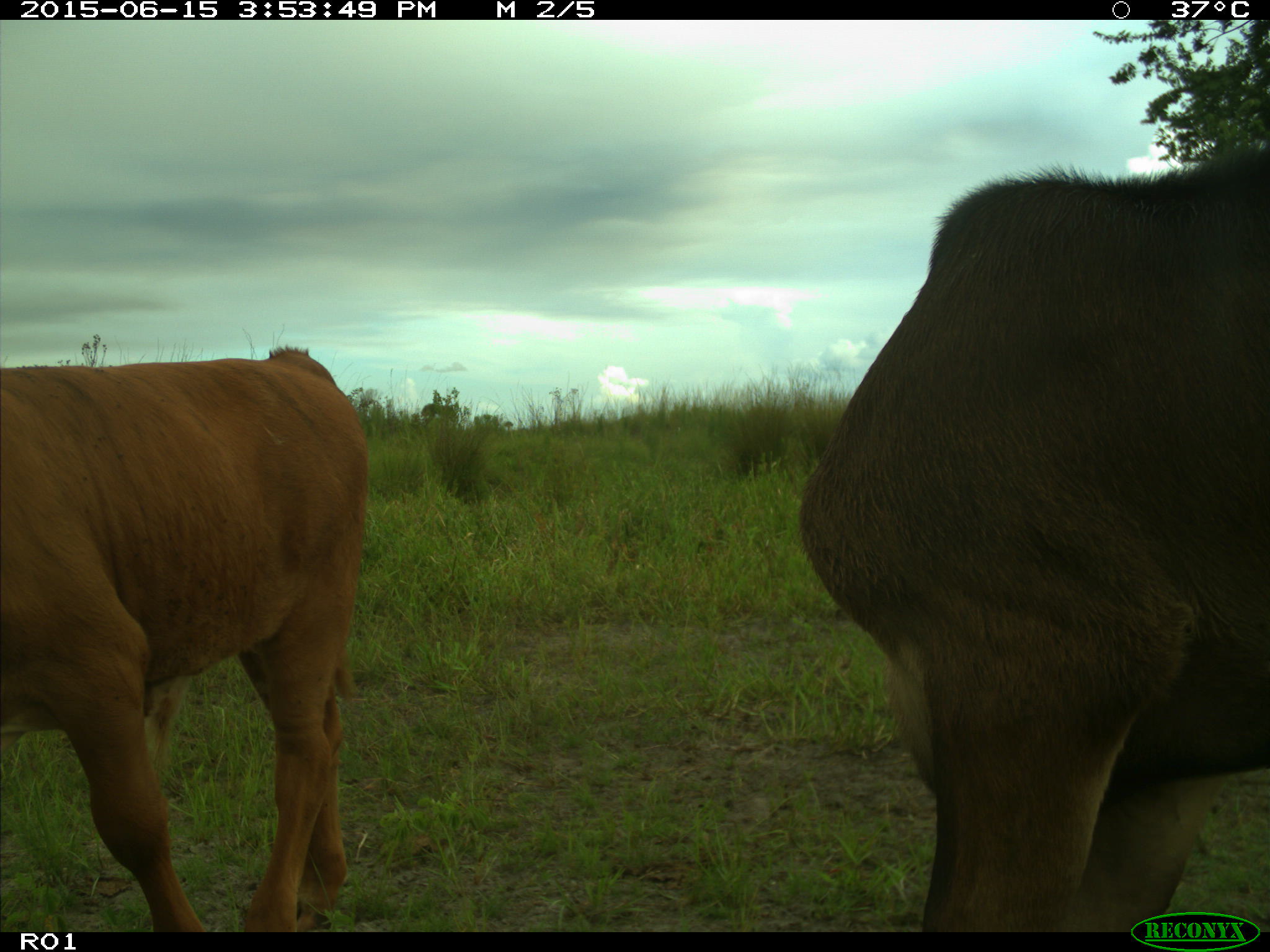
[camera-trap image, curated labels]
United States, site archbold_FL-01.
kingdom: Animalia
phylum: Chordata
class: Mammalia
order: Artiodactyla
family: Bovidae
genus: Bos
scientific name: Bos taurus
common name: domestic cow